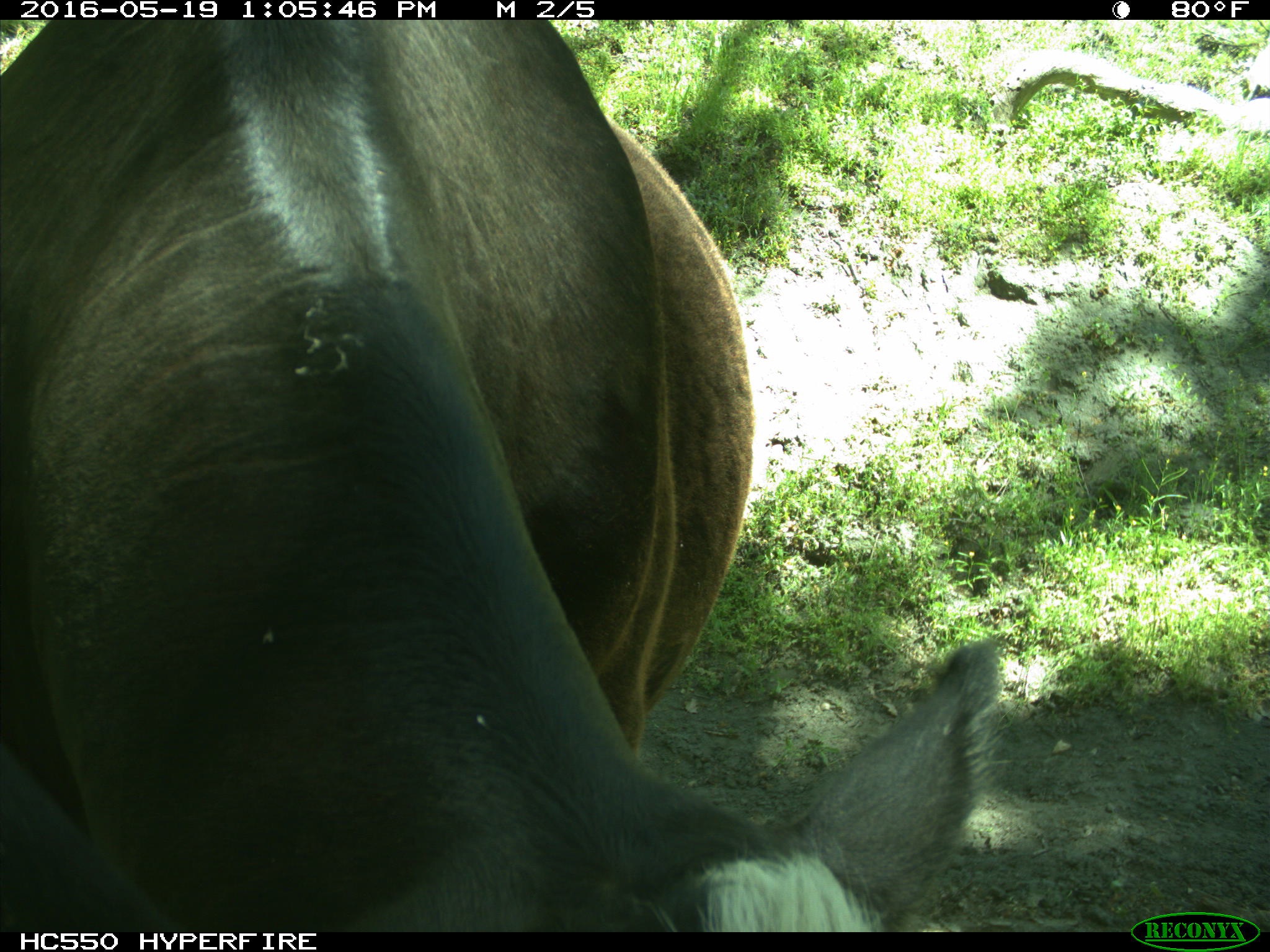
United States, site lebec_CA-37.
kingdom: Animalia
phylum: Chordata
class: Mammalia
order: Artiodactyla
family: Bovidae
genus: Bos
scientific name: Bos taurus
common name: domestic cow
Bos taurus (domestic cow).